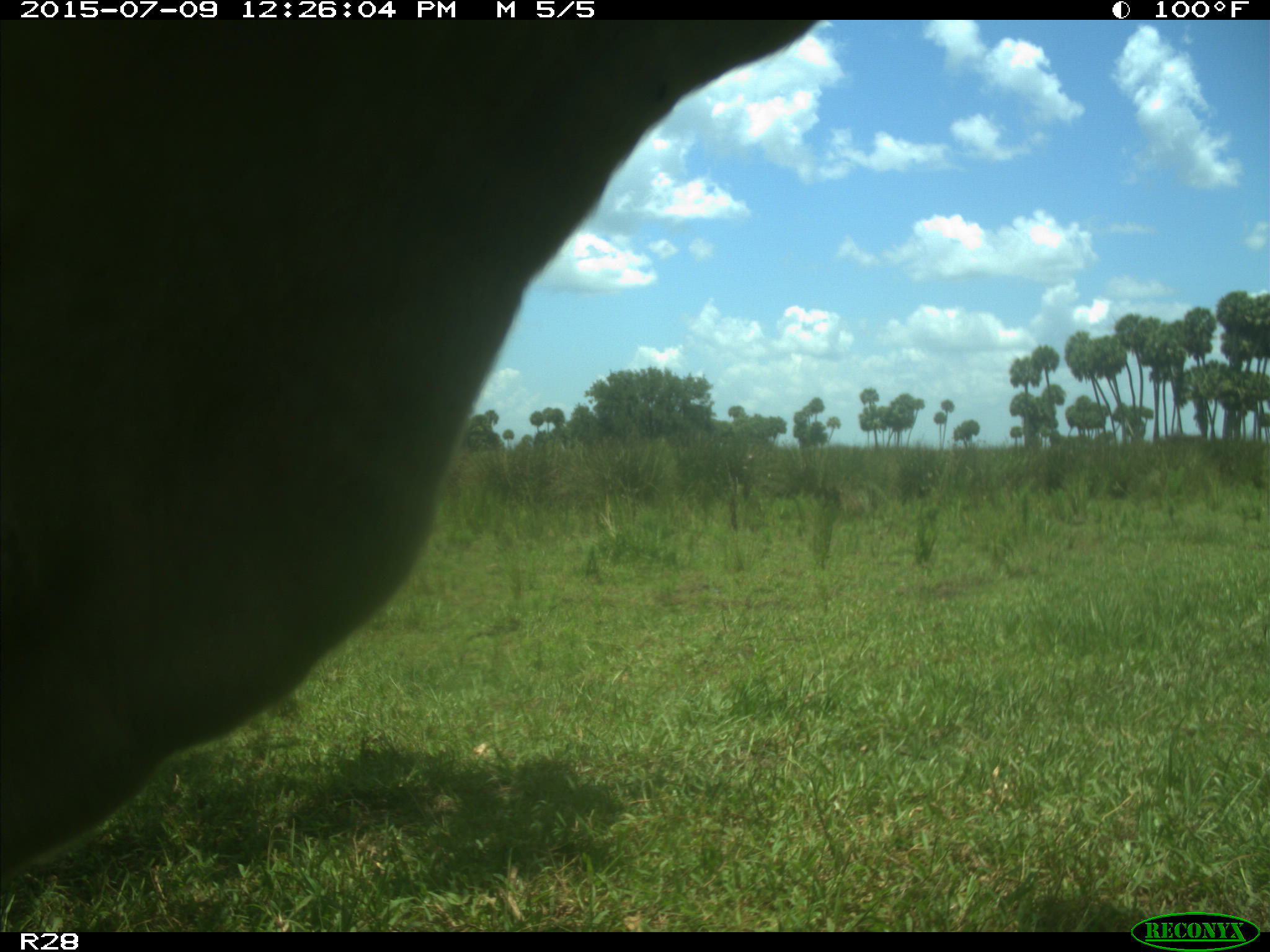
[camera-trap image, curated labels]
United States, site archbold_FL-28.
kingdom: Animalia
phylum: Chordata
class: Mammalia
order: Artiodactyla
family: Bovidae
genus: Bos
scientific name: Bos taurus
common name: domestic cow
Bos taurus (domestic cow).